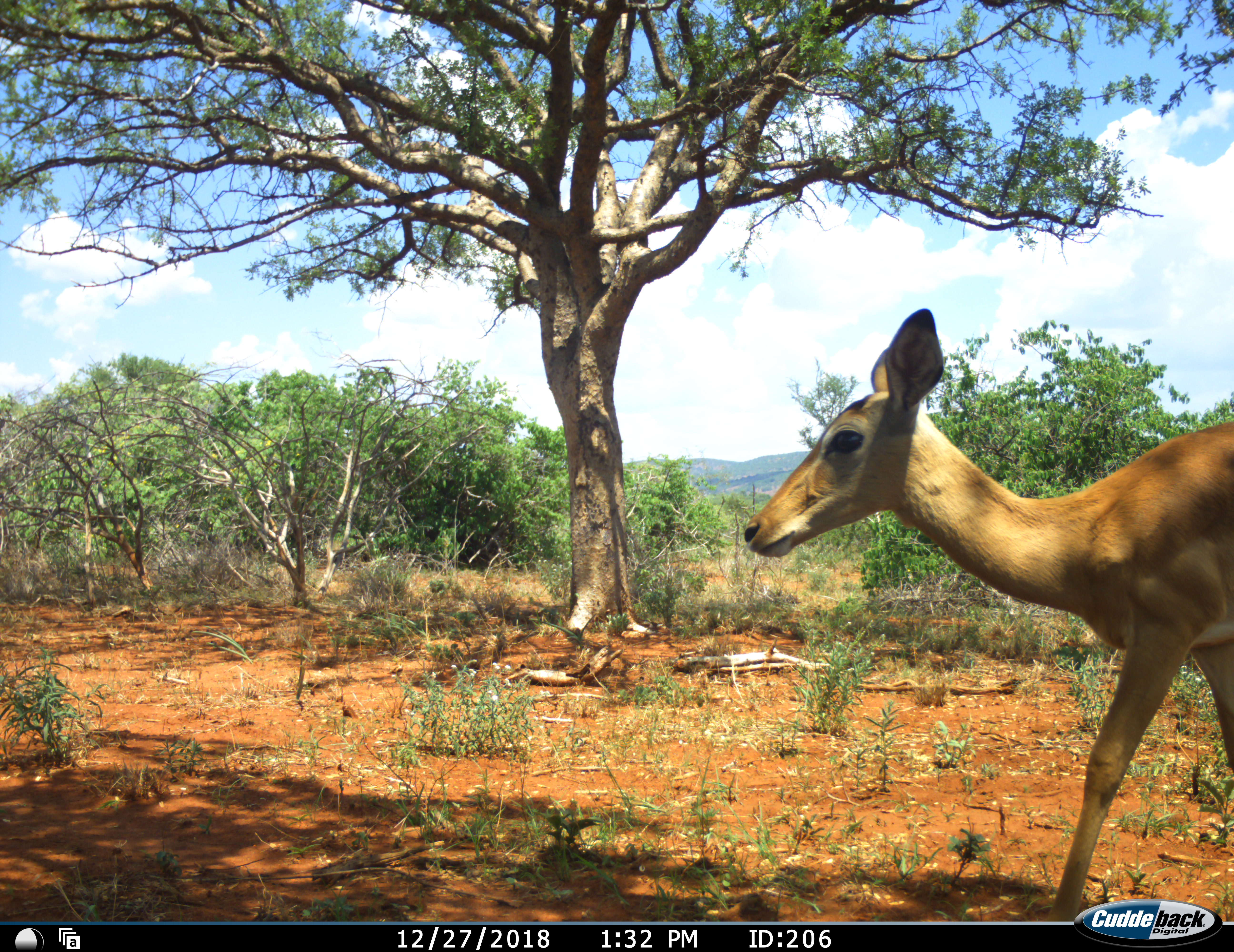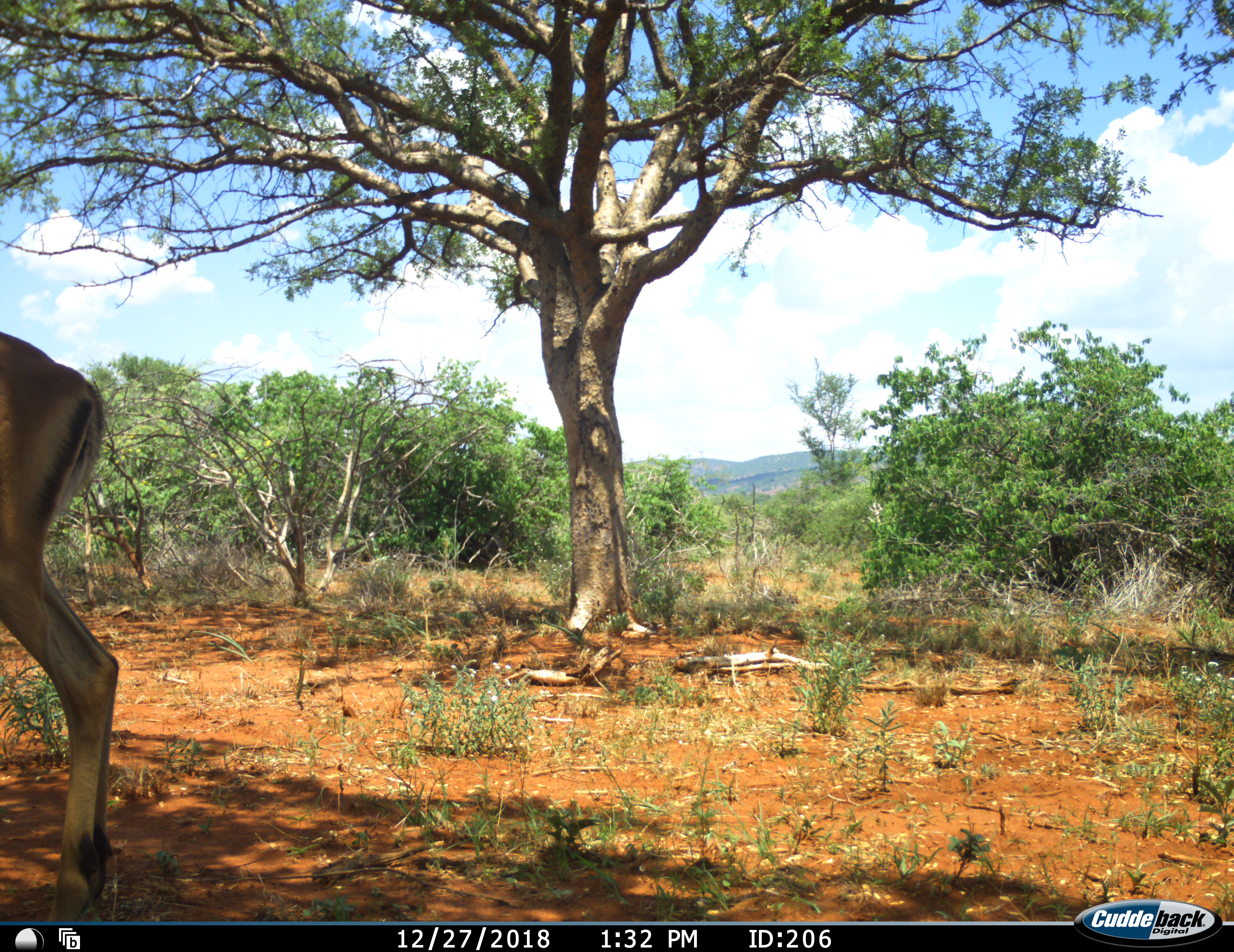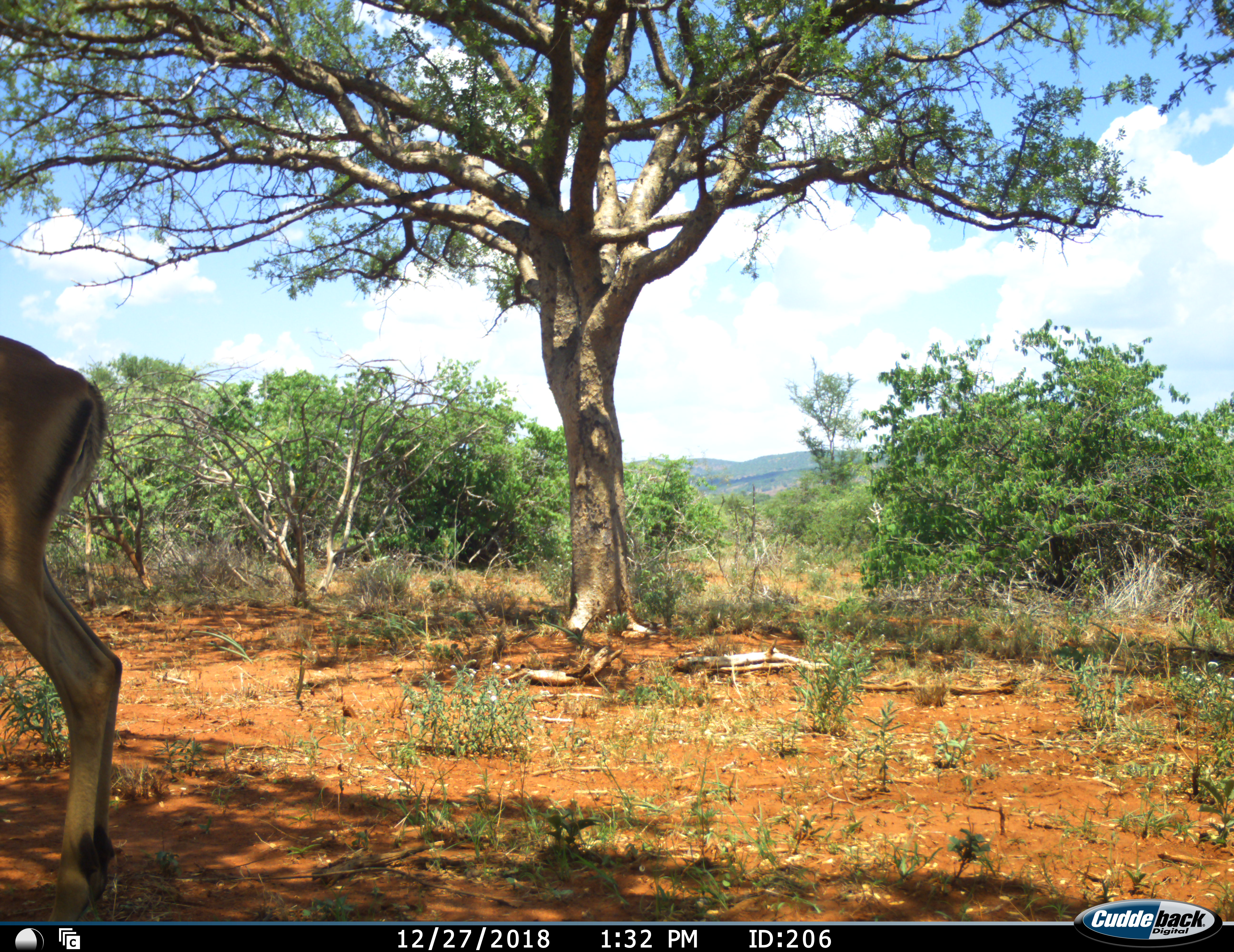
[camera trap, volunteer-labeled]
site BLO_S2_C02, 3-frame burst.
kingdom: Animalia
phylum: Chordata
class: Mammalia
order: Artiodactyla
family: Bovidae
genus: Aepyceros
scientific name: Aepyceros melampus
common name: impala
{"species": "impala (Aepyceros melampus)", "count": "1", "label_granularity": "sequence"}